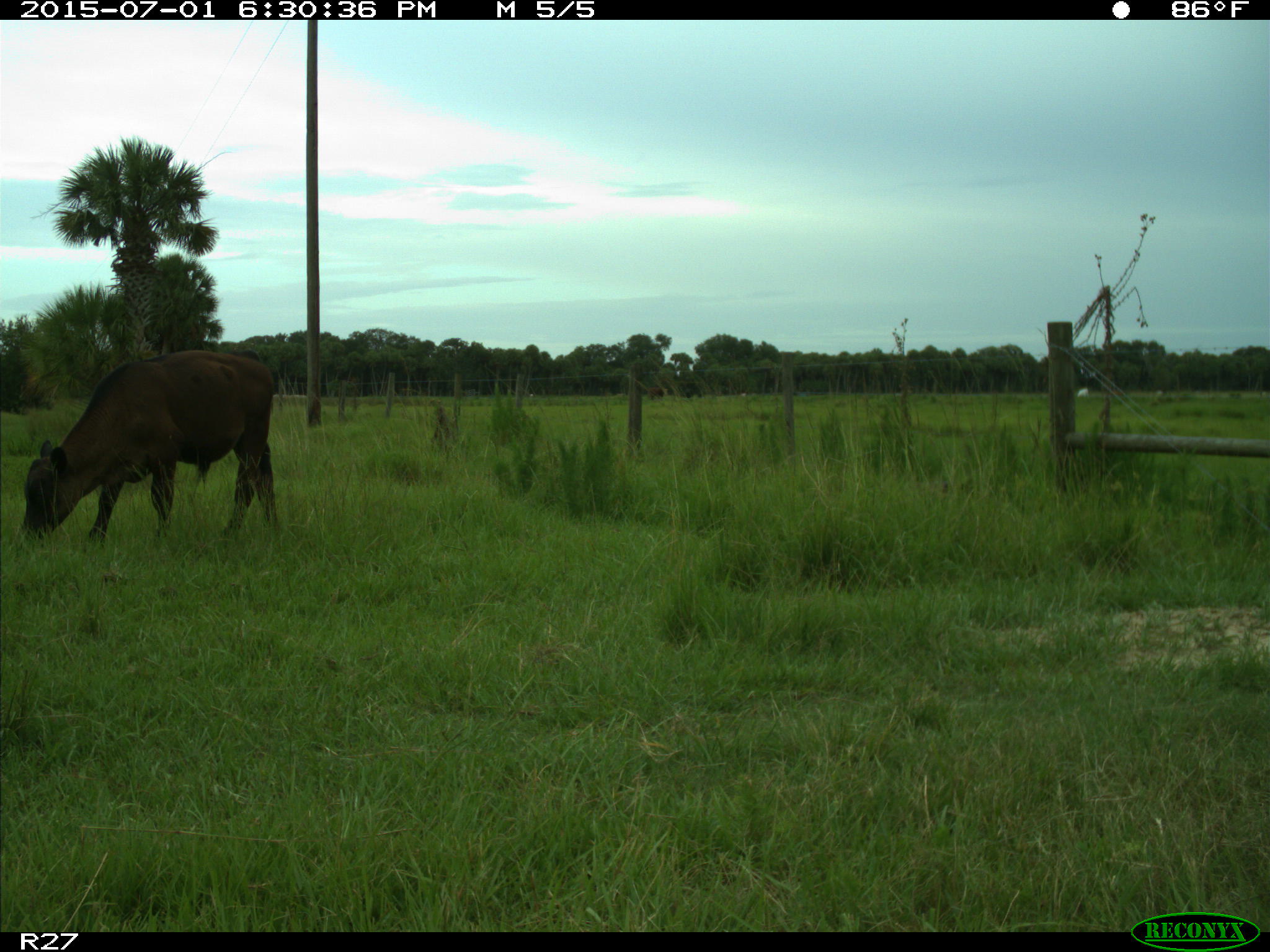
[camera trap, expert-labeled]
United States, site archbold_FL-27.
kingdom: Animalia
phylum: Chordata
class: Mammalia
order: Artiodactyla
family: Bovidae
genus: Bos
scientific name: Bos taurus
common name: domestic cow